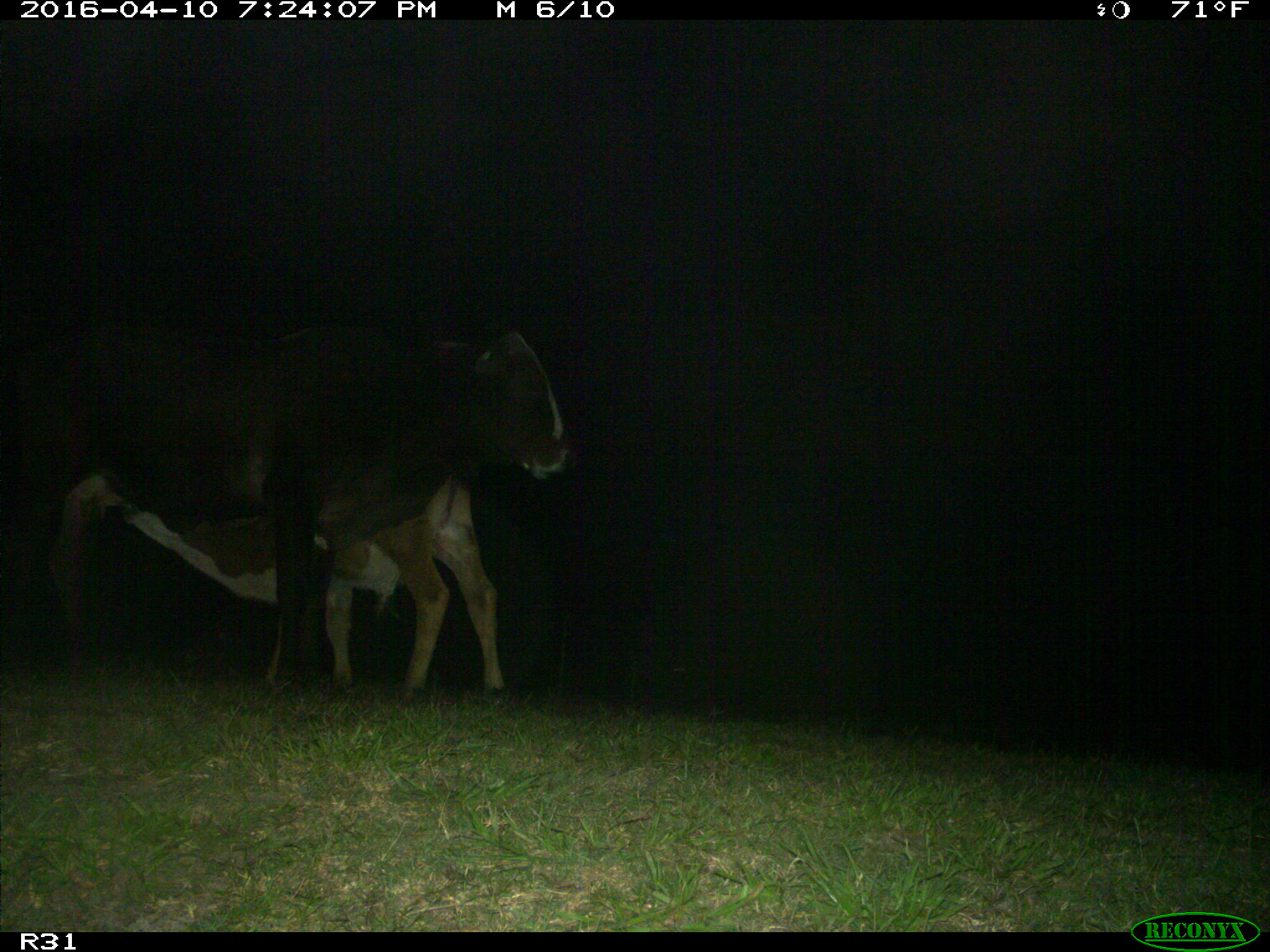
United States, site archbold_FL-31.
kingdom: Animalia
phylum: Chordata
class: Mammalia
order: Artiodactyla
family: Bovidae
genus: Bos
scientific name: Bos taurus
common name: domestic cow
Bos taurus (domestic cow).